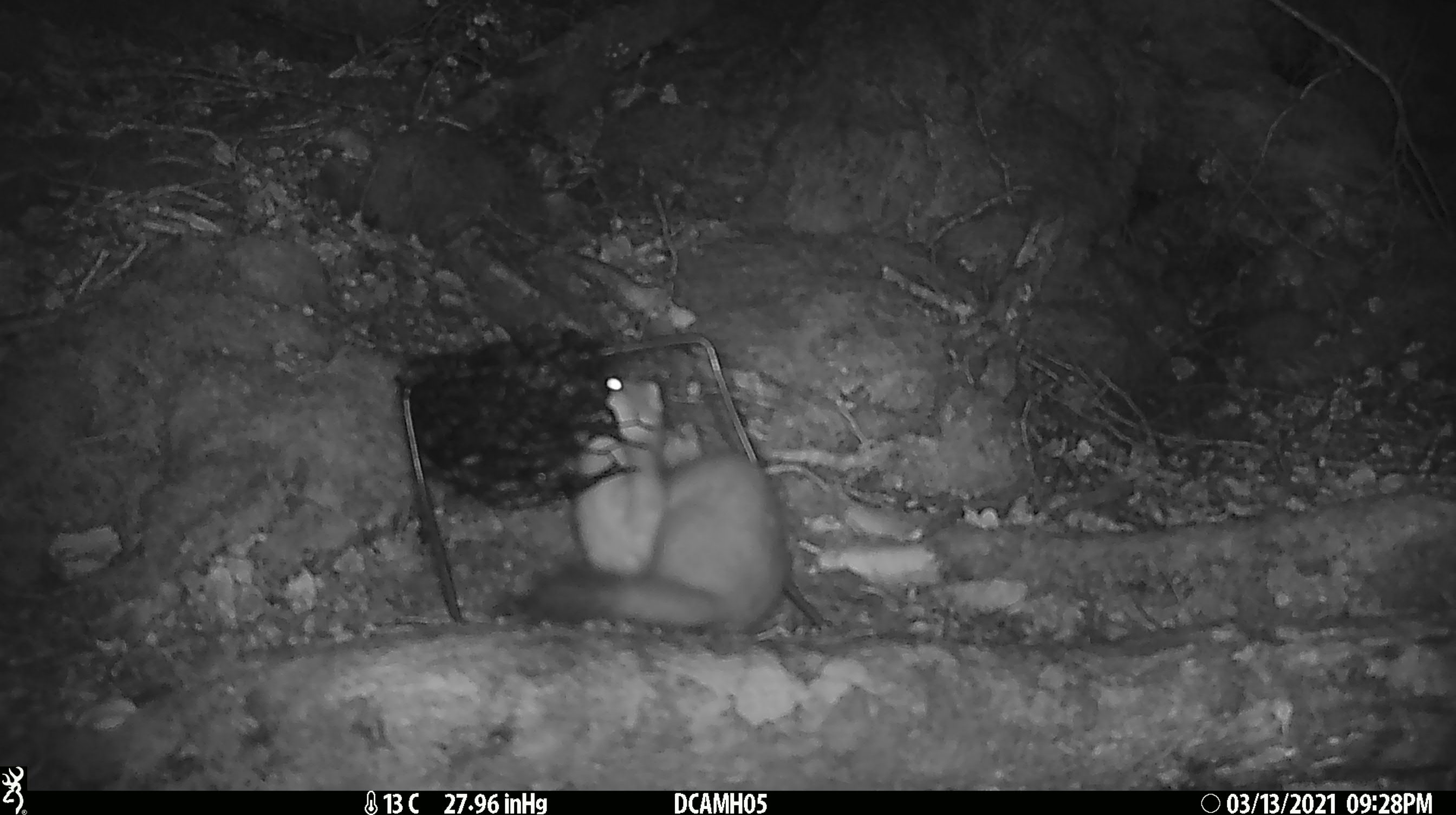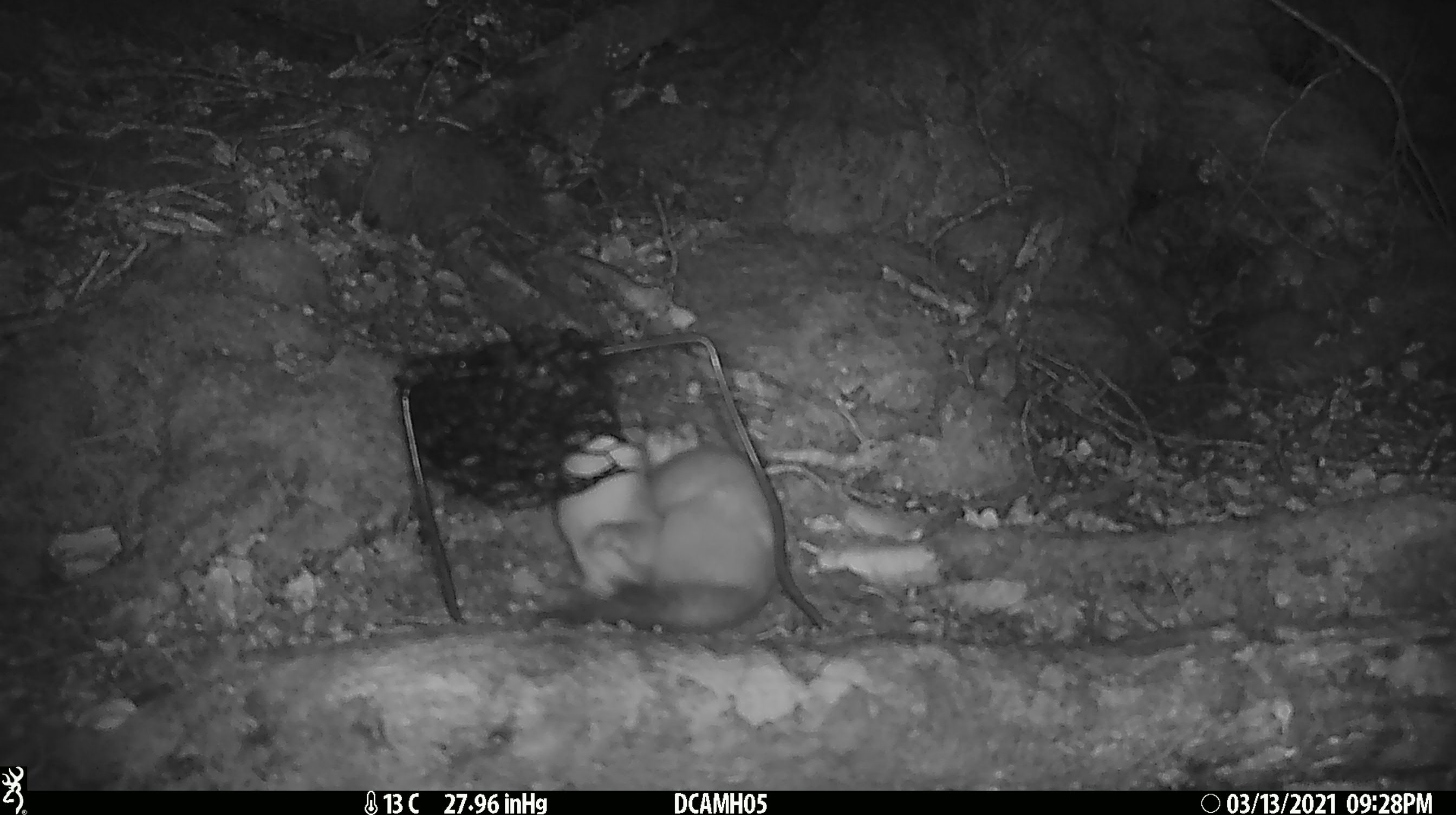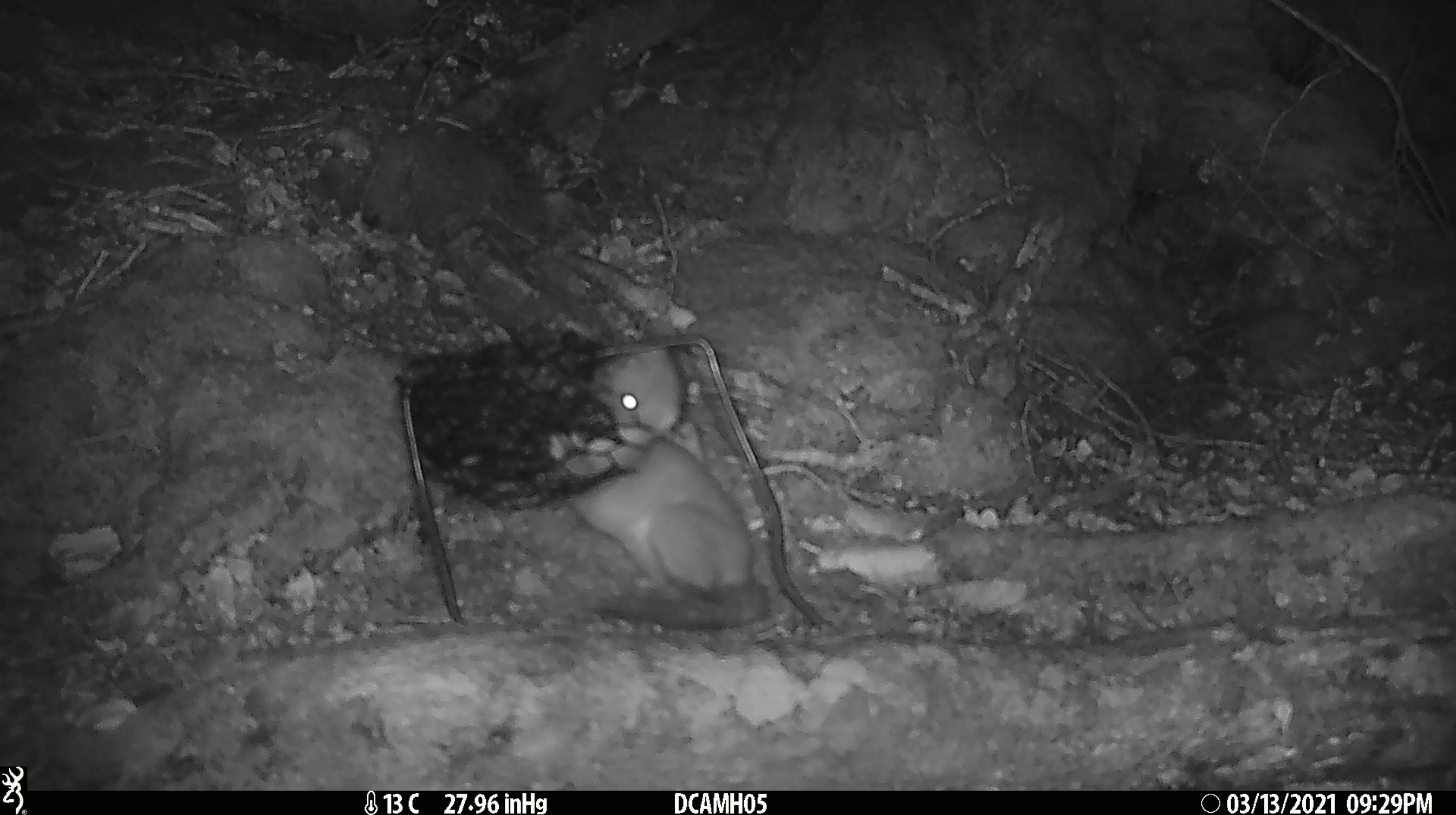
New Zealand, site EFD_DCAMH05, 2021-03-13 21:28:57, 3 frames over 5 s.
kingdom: Animalia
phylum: Chordata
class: Mammalia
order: Carnivora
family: Mustelidae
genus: Mustela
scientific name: Mustela erminea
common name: stoat